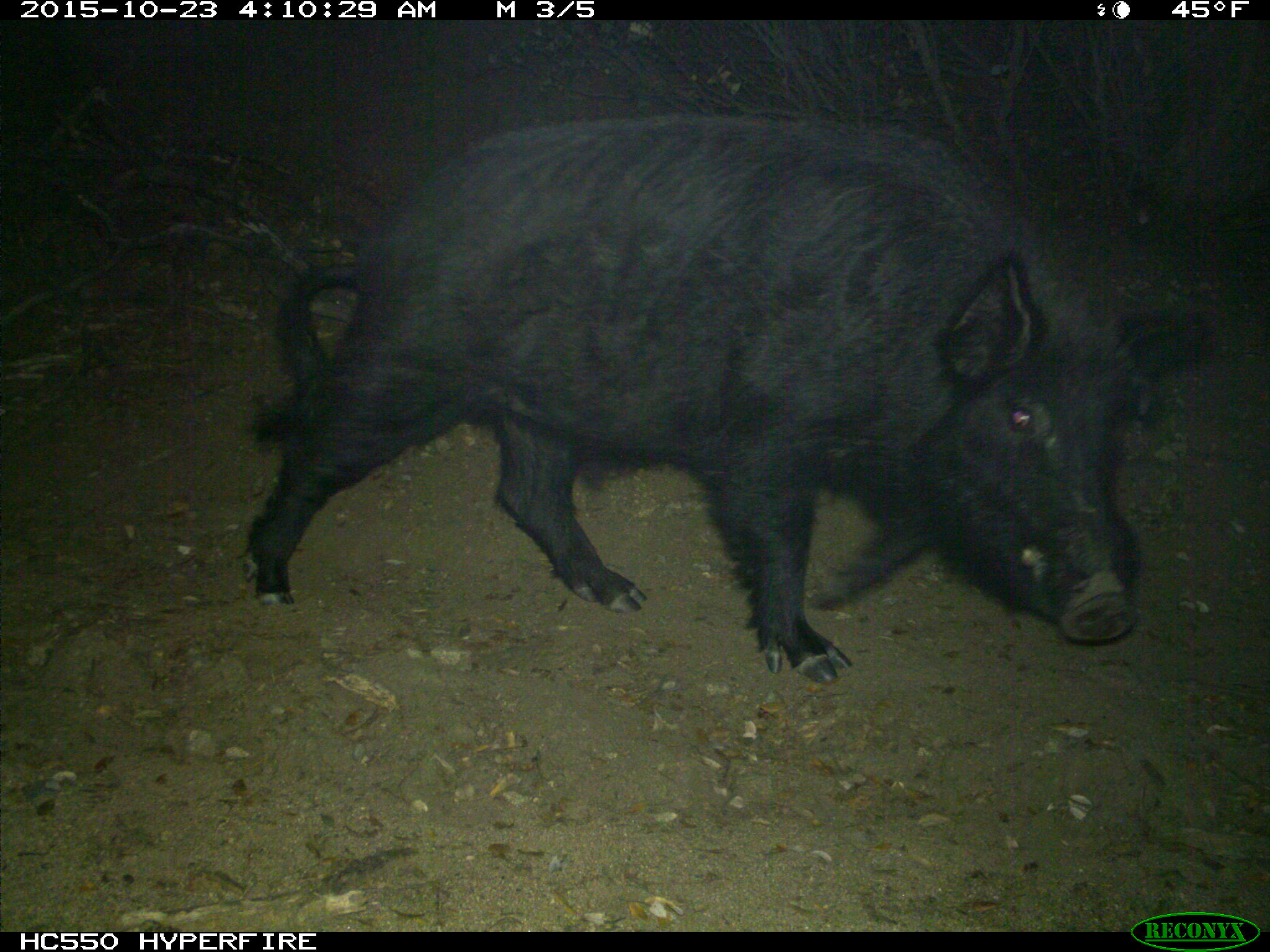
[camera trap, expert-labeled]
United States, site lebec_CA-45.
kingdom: Animalia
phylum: Chordata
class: Mammalia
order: Artiodactyla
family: Suidae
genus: Sus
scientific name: Sus scrofa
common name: wild boar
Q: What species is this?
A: Sus scrofa (wild boar).